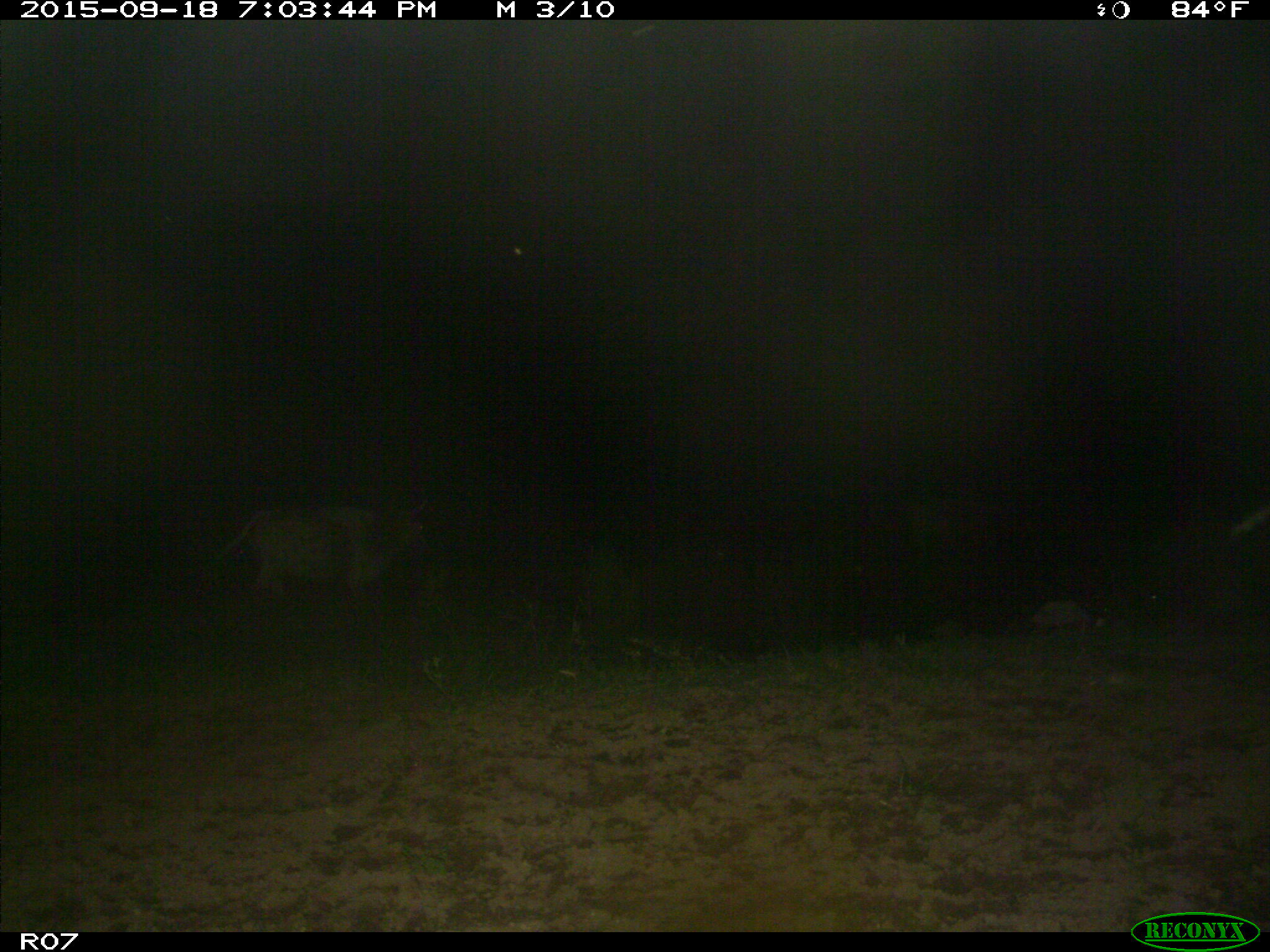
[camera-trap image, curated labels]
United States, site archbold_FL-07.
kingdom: Animalia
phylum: Chordata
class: Mammalia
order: Artiodactyla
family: Bovidae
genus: Bos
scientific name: Bos taurus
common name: domestic cow